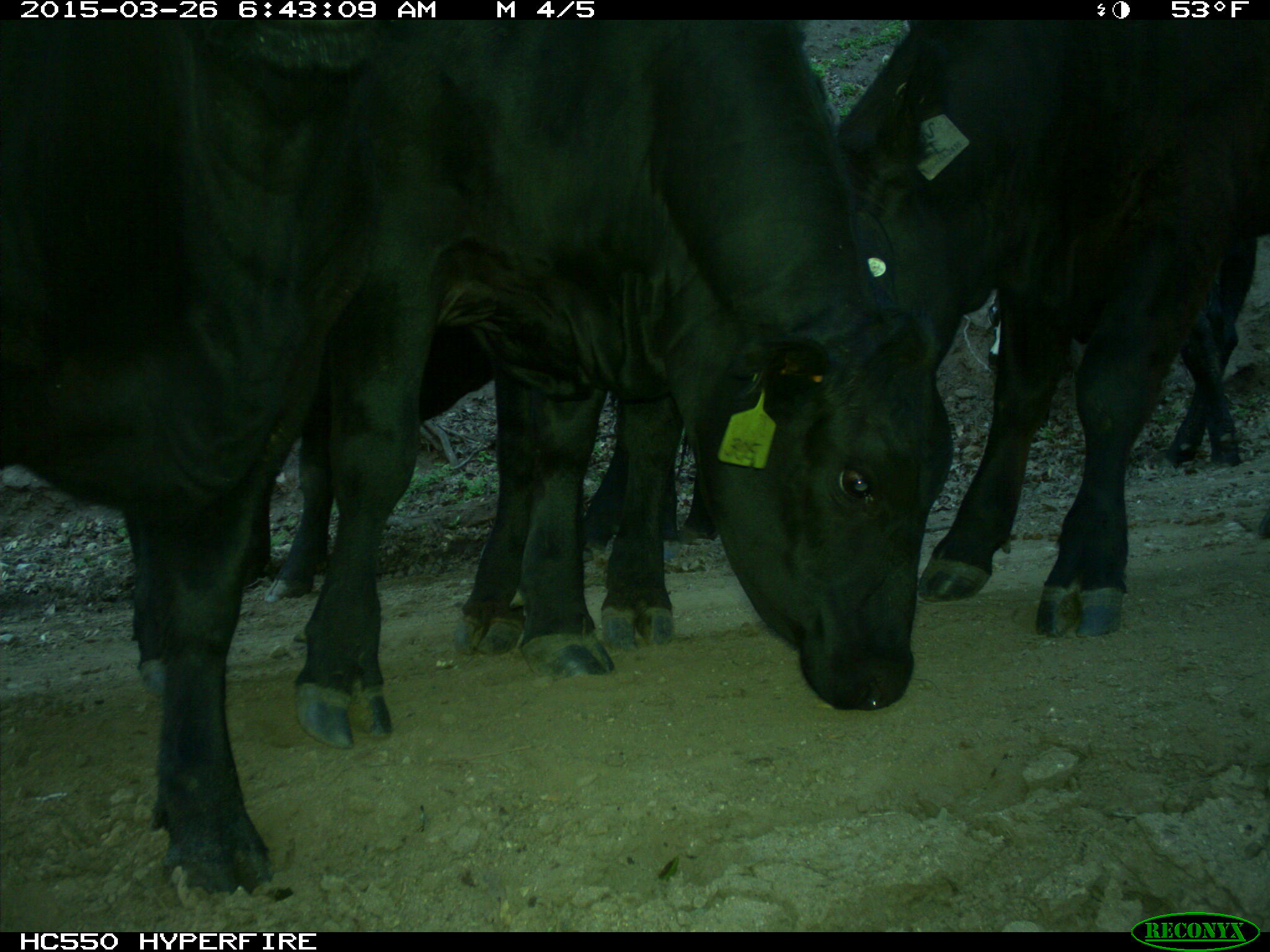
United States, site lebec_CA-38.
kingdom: Animalia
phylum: Chordata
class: Mammalia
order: Artiodactyla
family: Bovidae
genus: Bos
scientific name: Bos taurus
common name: domestic cow